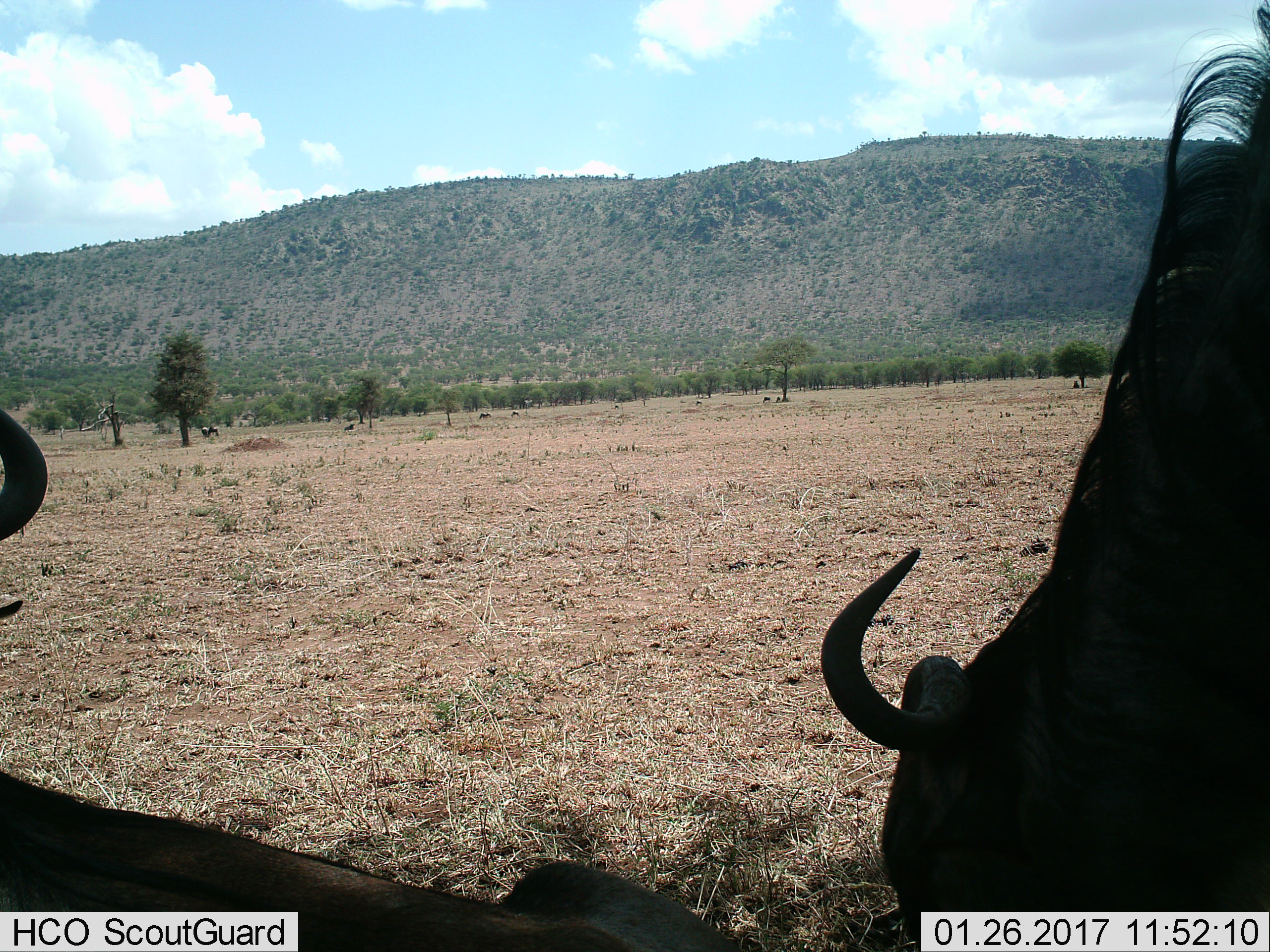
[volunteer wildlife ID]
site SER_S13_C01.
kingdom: Animalia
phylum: Chordata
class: Mammalia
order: Artiodactyla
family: Bovidae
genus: Connochaetes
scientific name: Connochaetes taurinus taurinus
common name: blue wildebeest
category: wildebeestblue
Wildebeestblue (blue wildebeest) (Connochaetes taurinus taurinus), count 5. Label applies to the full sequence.